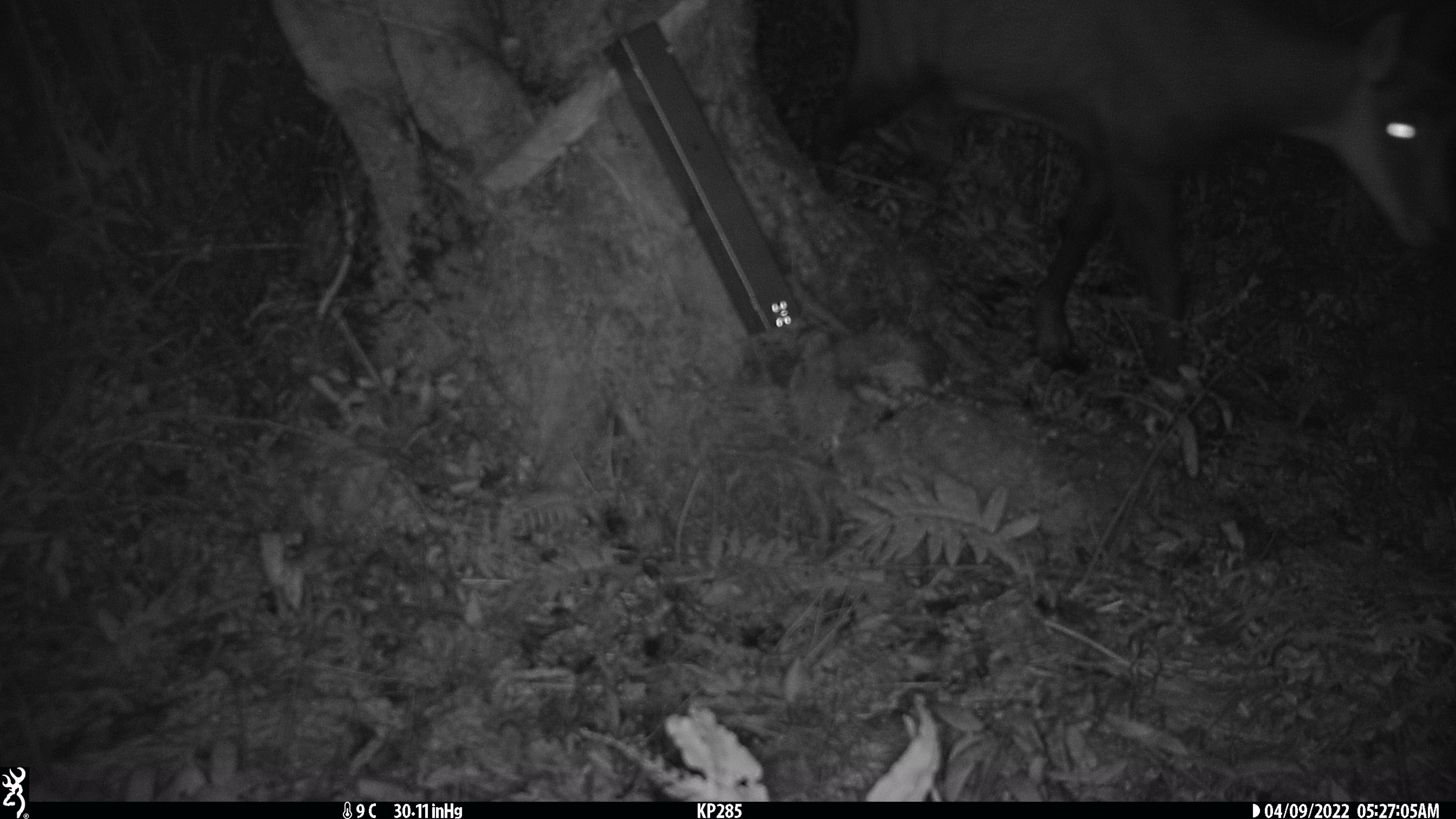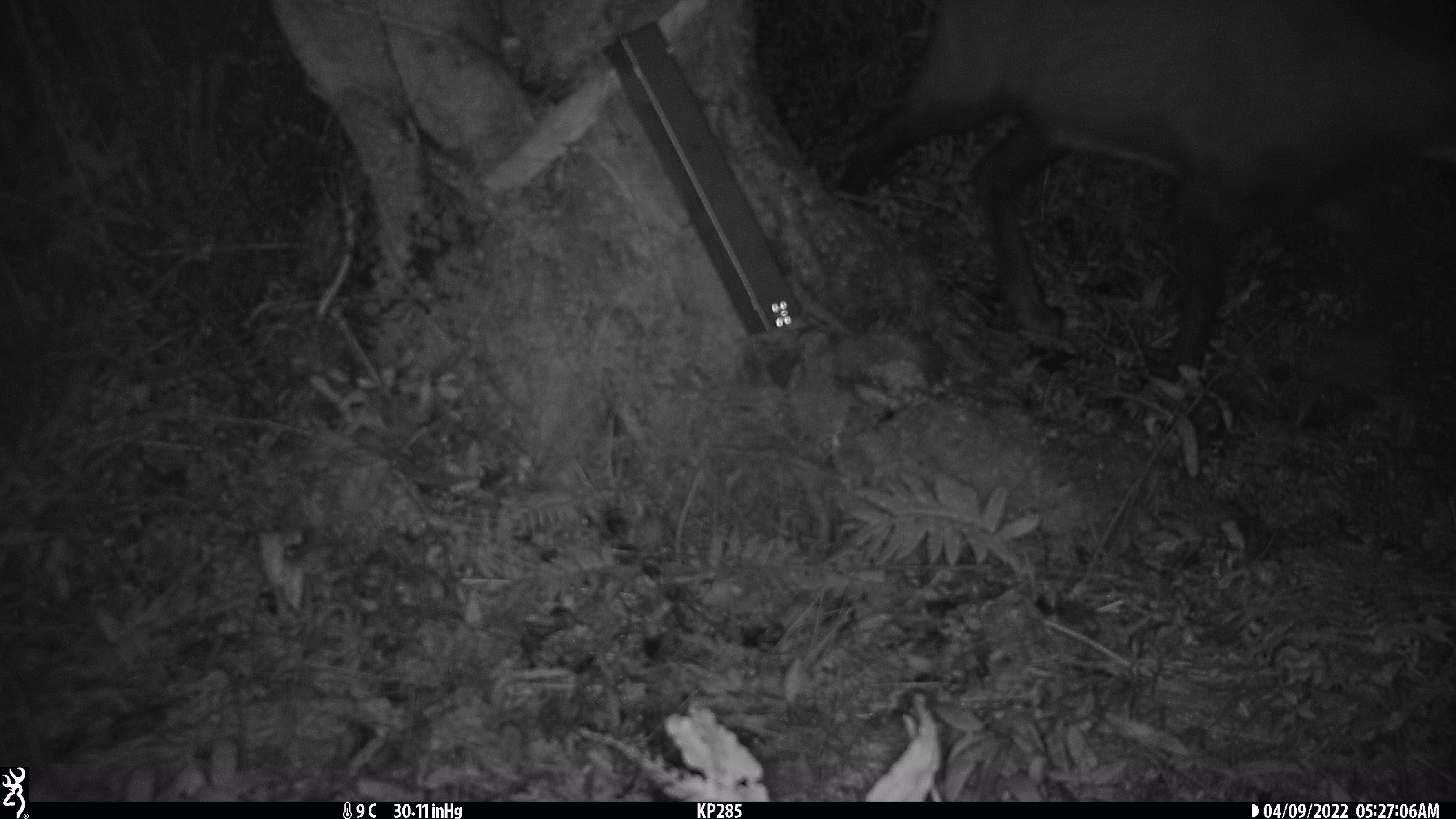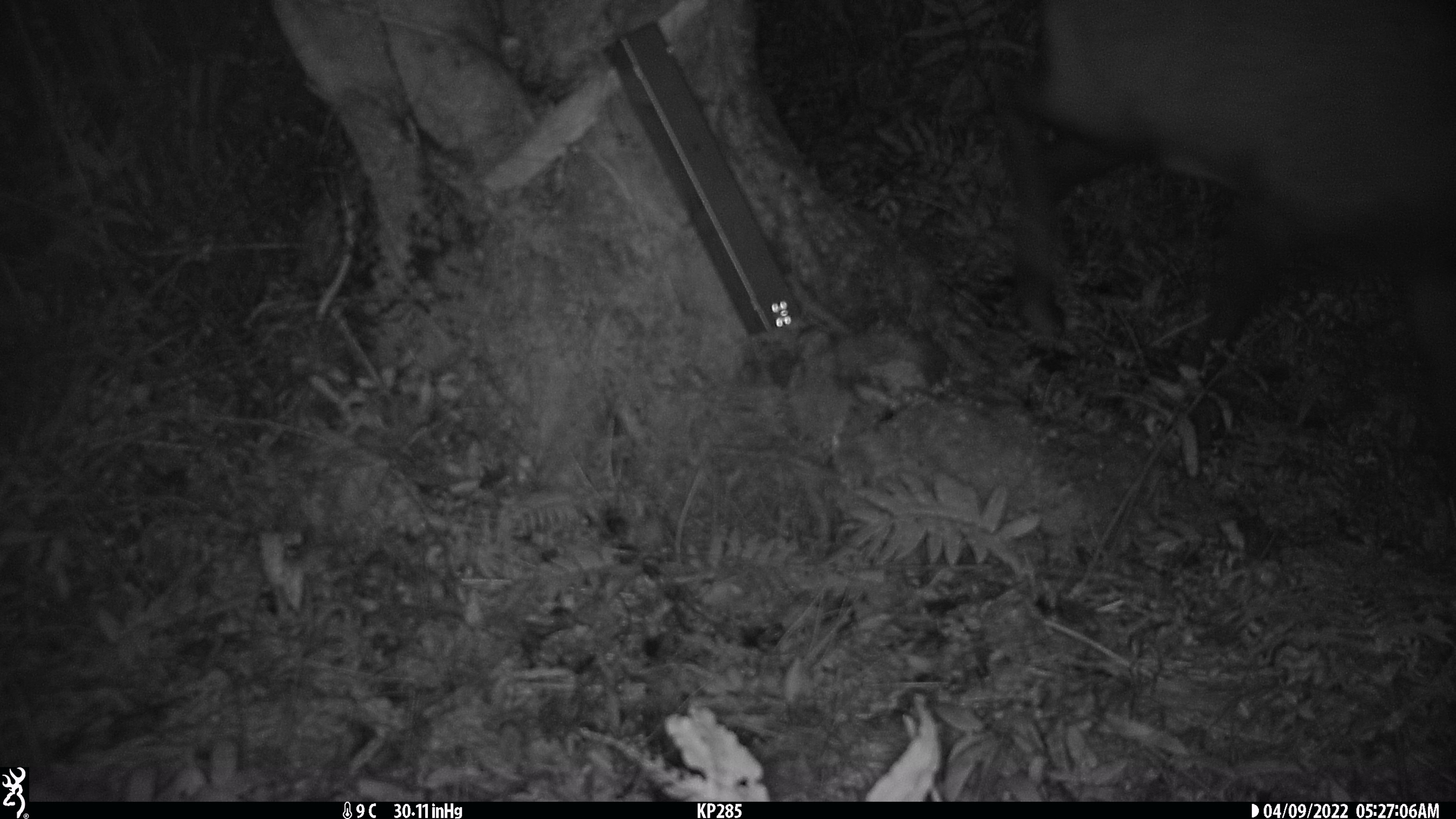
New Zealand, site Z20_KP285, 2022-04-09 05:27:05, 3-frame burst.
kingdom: Animalia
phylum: Chordata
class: Mammalia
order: Artiodactyla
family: Cervidae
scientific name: Cervidae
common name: deer